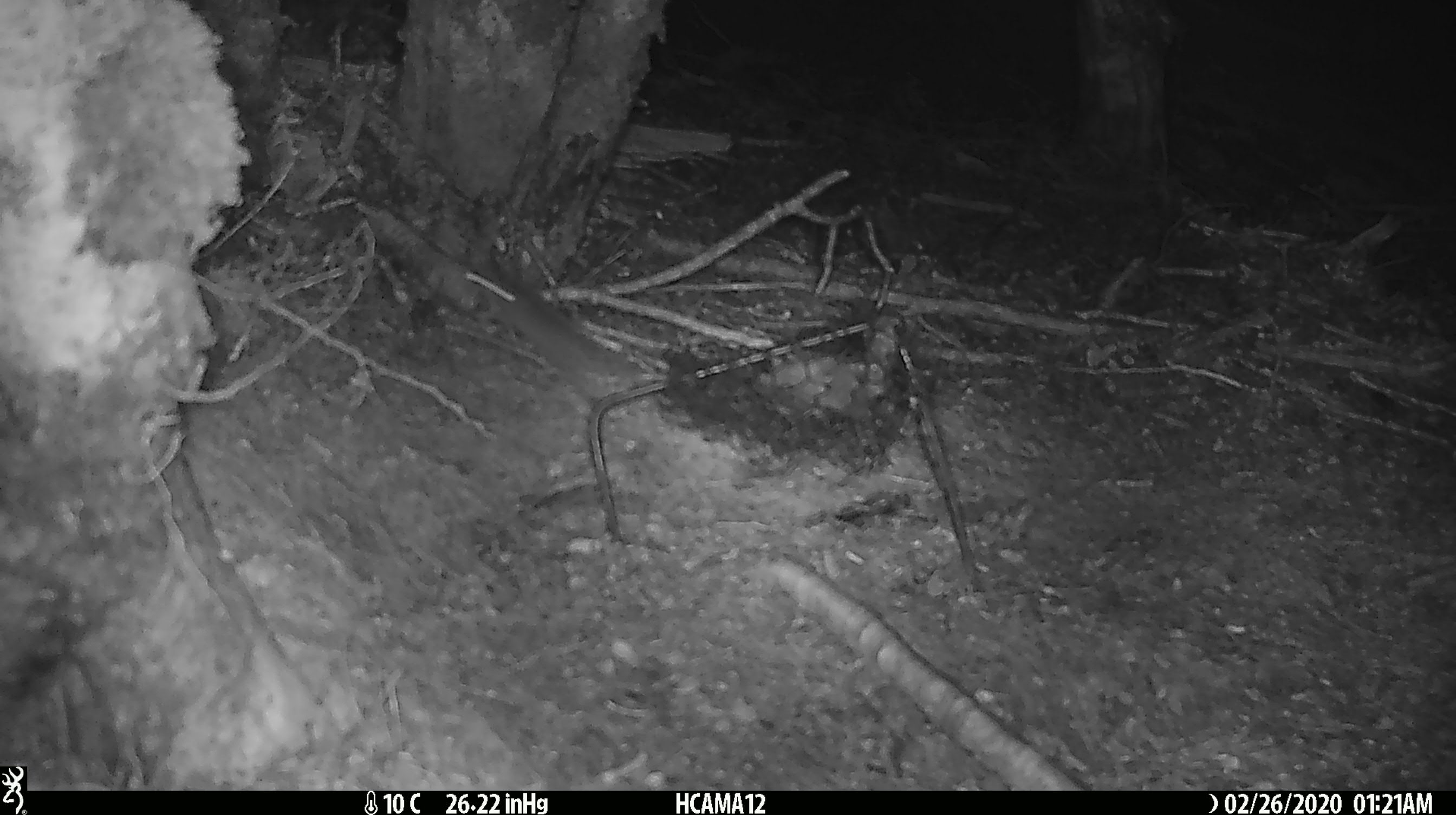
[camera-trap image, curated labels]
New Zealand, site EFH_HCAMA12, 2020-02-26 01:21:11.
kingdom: Animalia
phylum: Chordata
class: Mammalia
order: Rodentia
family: Muridae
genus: Mus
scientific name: Mus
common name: mouse